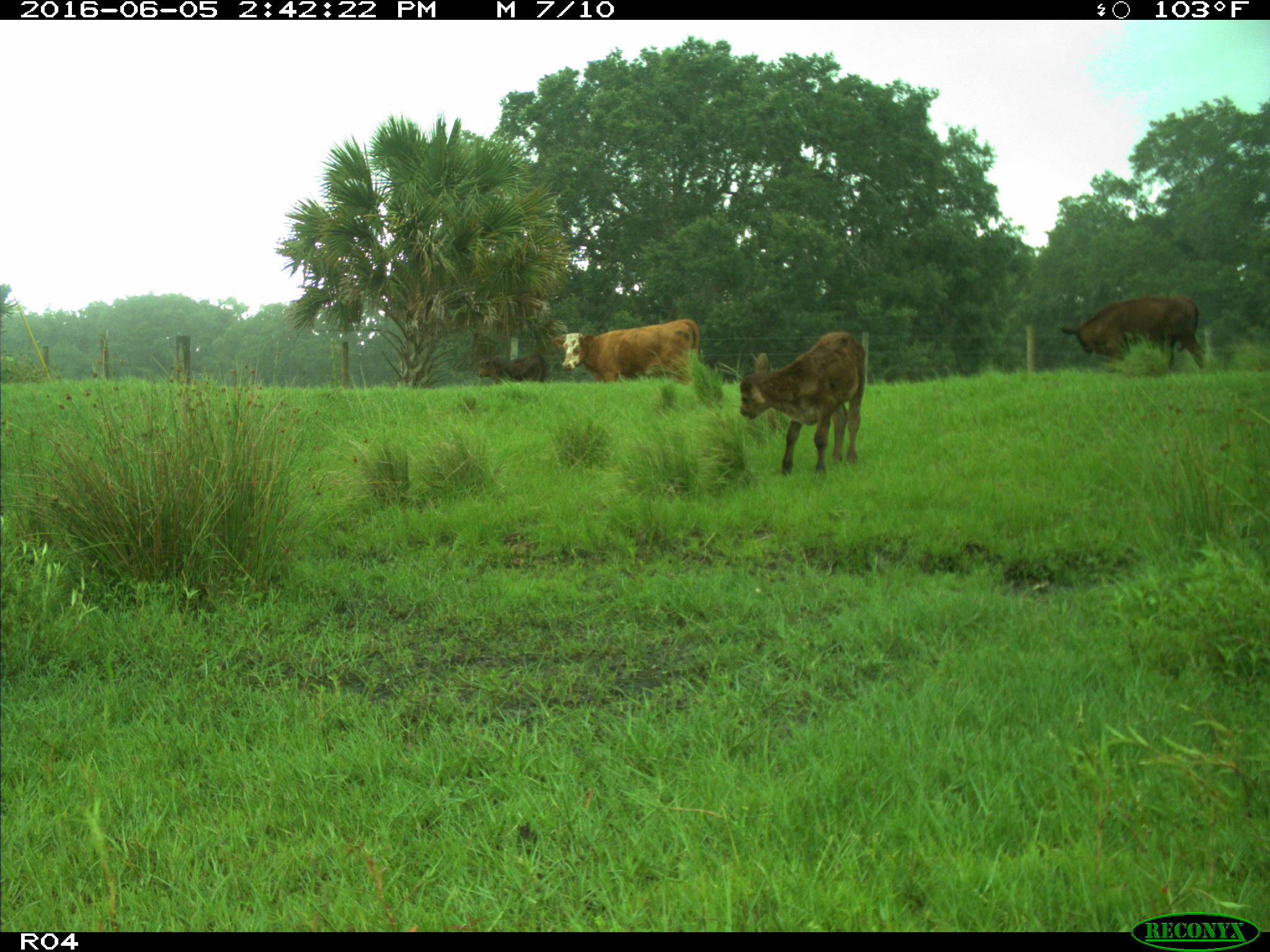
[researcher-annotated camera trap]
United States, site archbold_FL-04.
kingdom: Animalia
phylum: Chordata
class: Mammalia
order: Artiodactyla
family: Bovidae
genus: Bos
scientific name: Bos taurus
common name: domestic cow